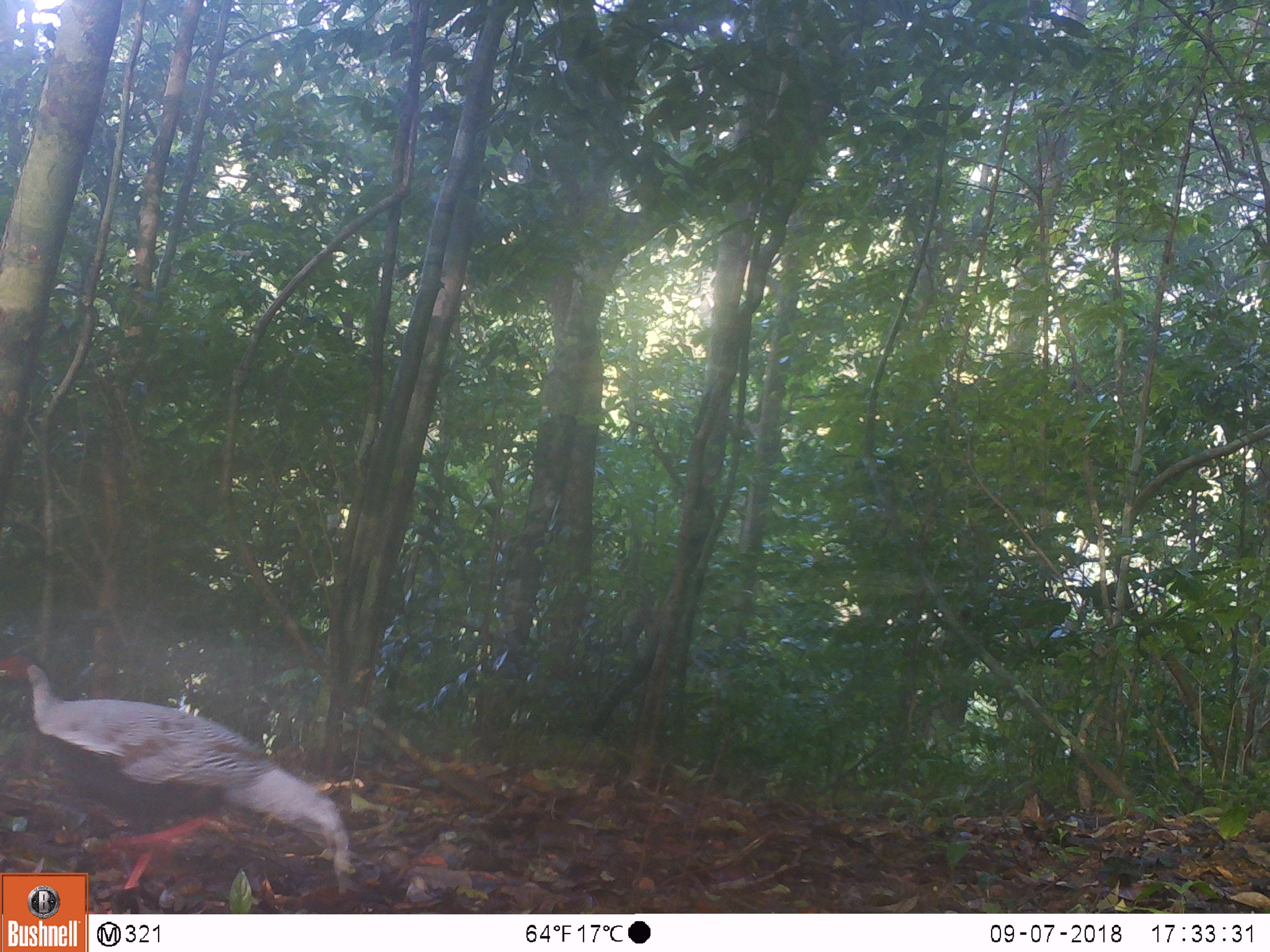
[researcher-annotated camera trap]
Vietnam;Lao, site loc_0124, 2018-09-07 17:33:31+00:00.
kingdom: Animalia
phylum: Chordata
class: Aves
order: Galliformes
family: Phasianidae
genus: Lophura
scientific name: Lophura nycthemera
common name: silver pheasant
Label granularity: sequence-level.